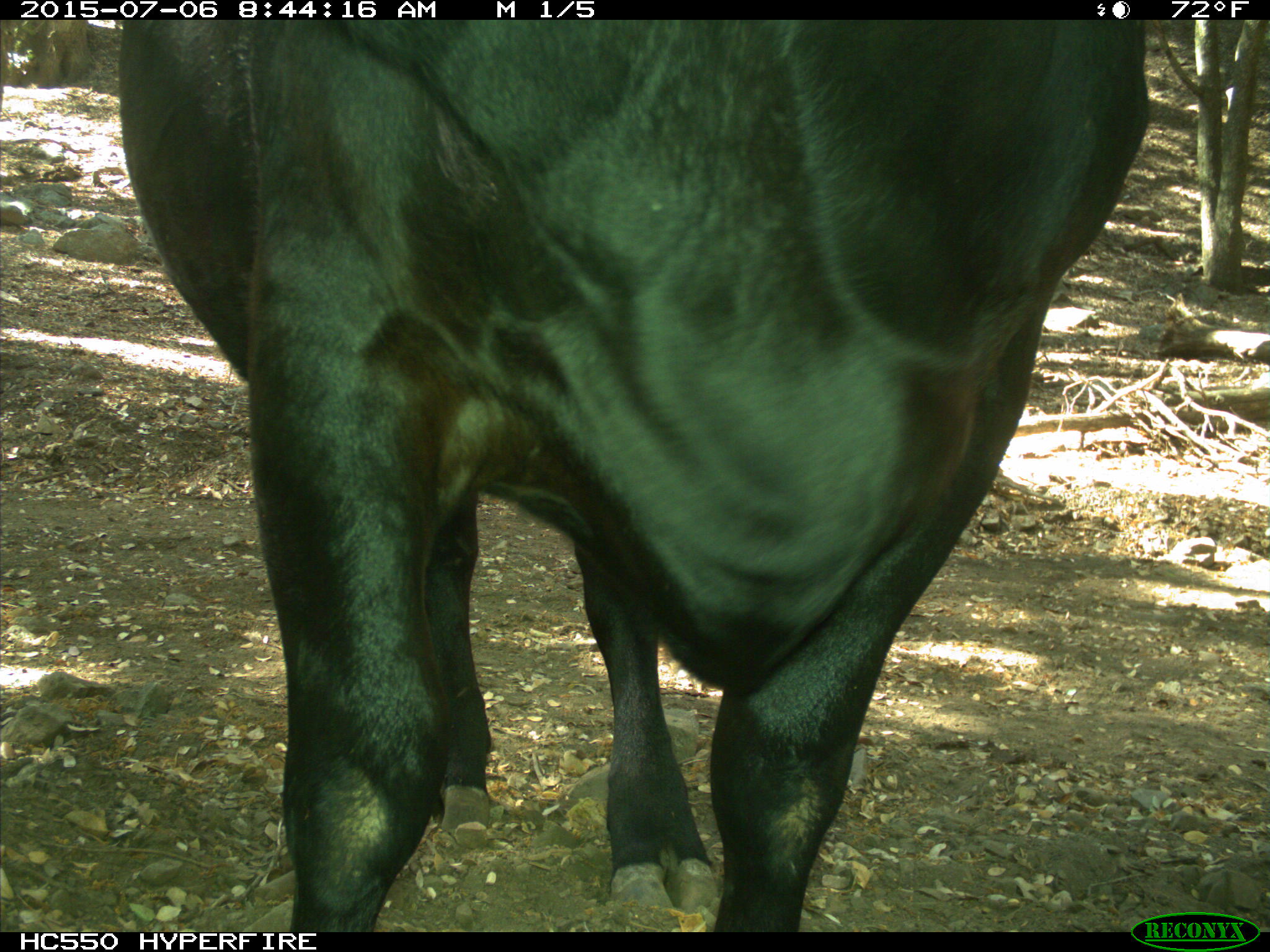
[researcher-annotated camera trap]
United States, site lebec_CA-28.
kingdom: Animalia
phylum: Chordata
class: Mammalia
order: Artiodactyla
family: Bovidae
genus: Bos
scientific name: Bos taurus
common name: domestic cow